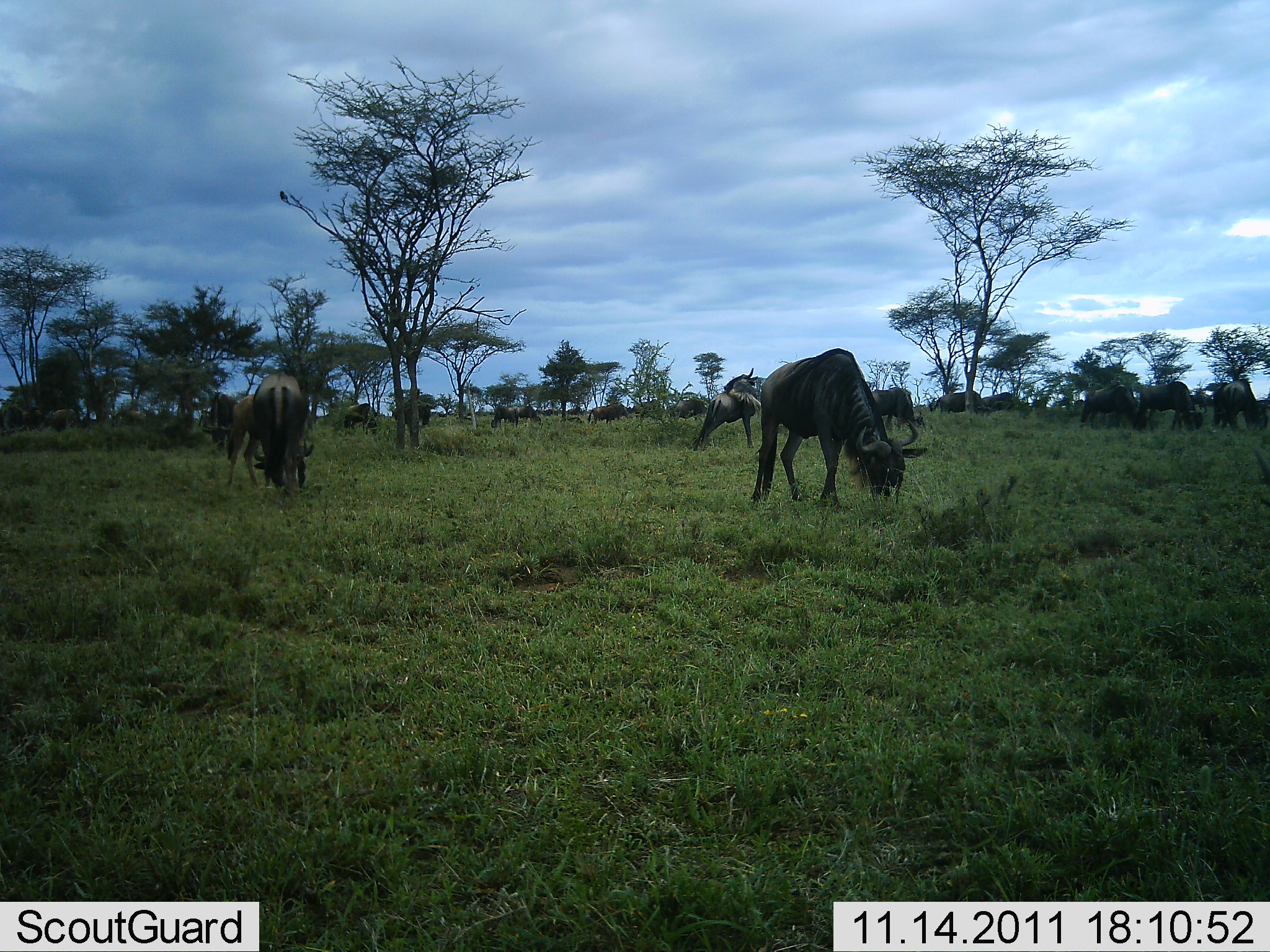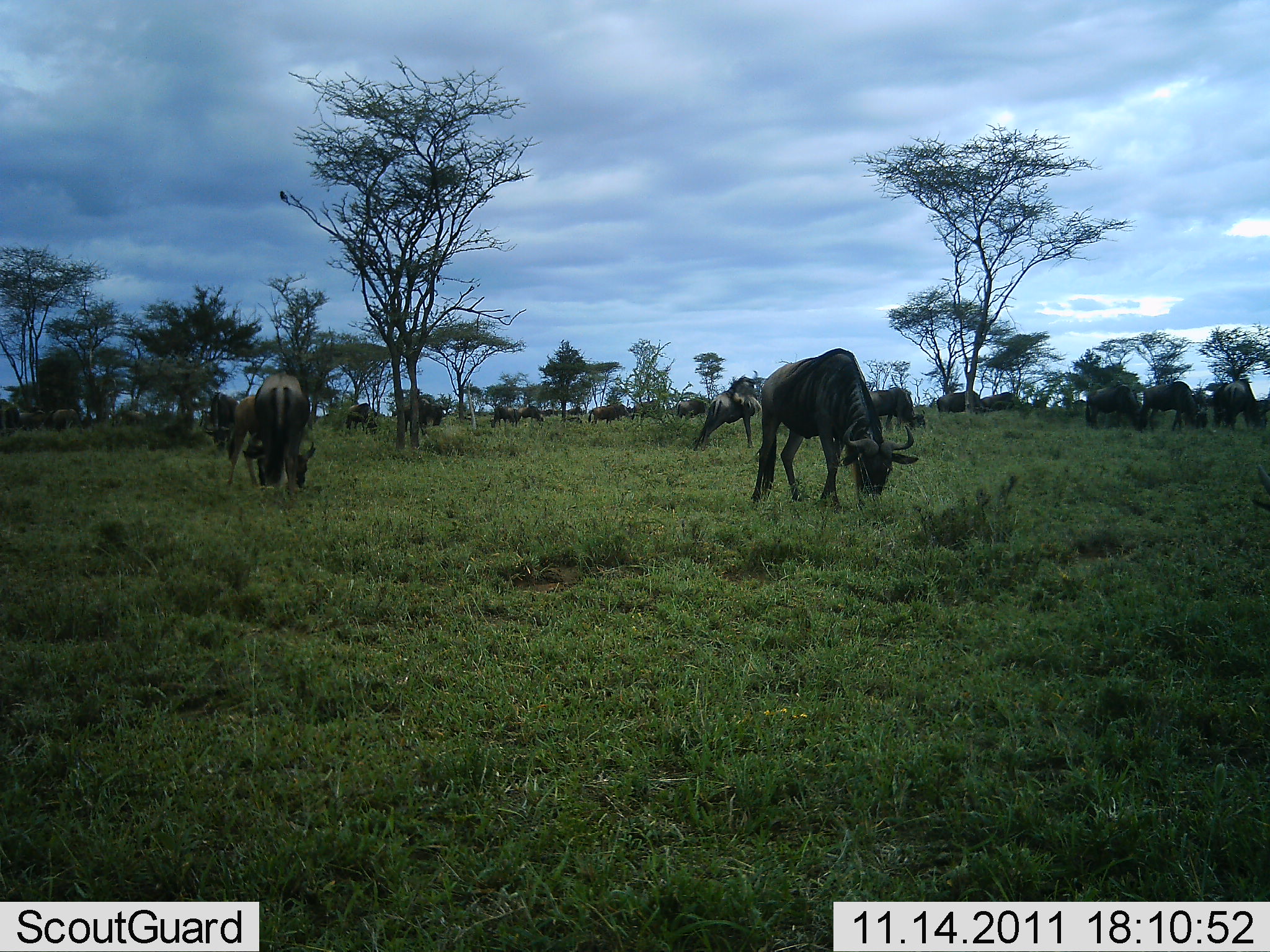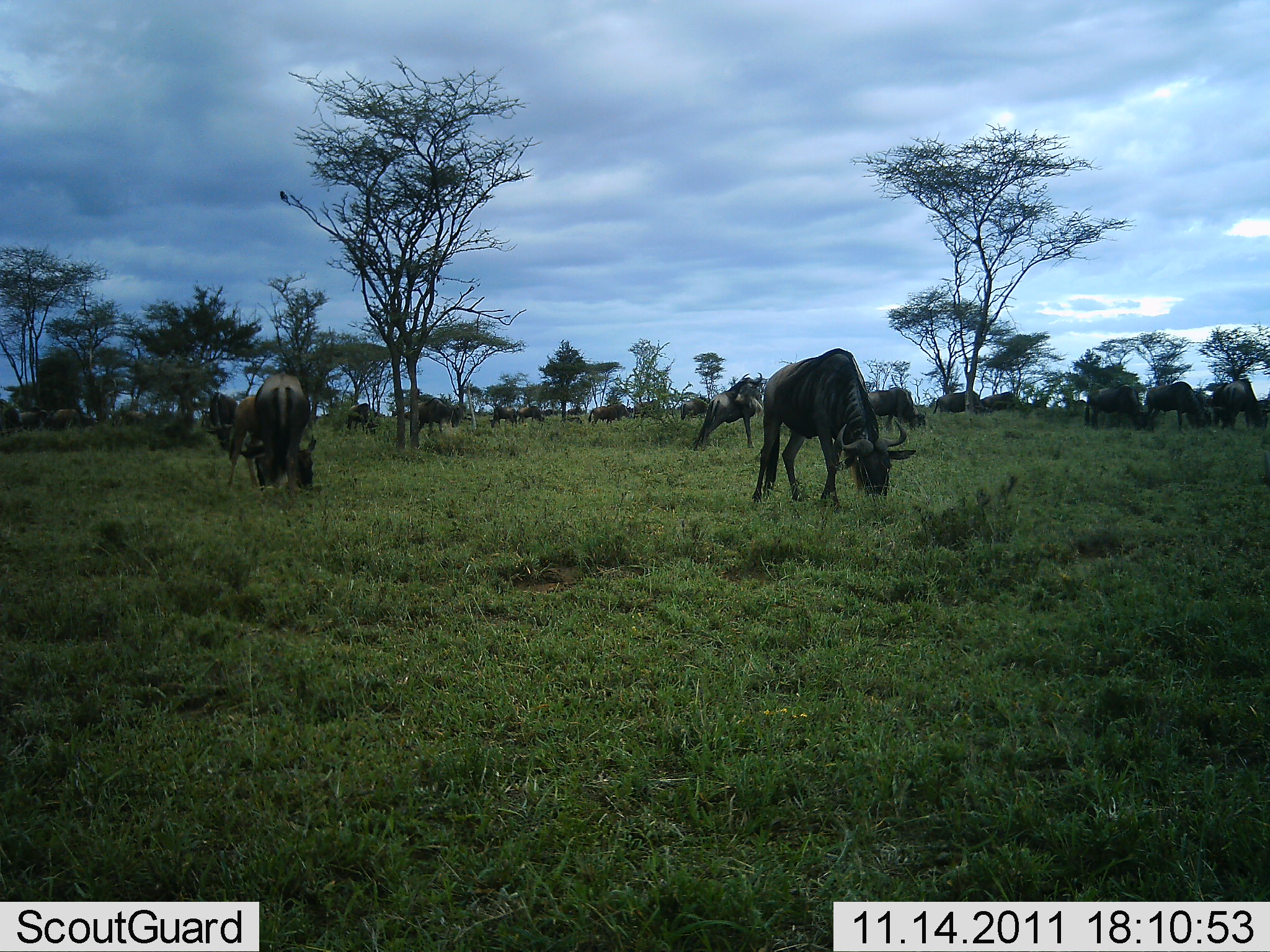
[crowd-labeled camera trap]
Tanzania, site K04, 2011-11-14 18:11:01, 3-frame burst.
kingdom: Animalia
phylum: Chordata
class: Mammalia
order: Artiodactyla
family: Bovidae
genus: Connochaetes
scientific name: Connochaetes taurinus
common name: blue wildebeest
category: wildebeest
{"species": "wildebeest (blue wildebeest) (Connochaetes taurinus)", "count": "11-50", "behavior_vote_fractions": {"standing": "50%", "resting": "0%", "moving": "8%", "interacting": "8%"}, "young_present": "0%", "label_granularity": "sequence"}